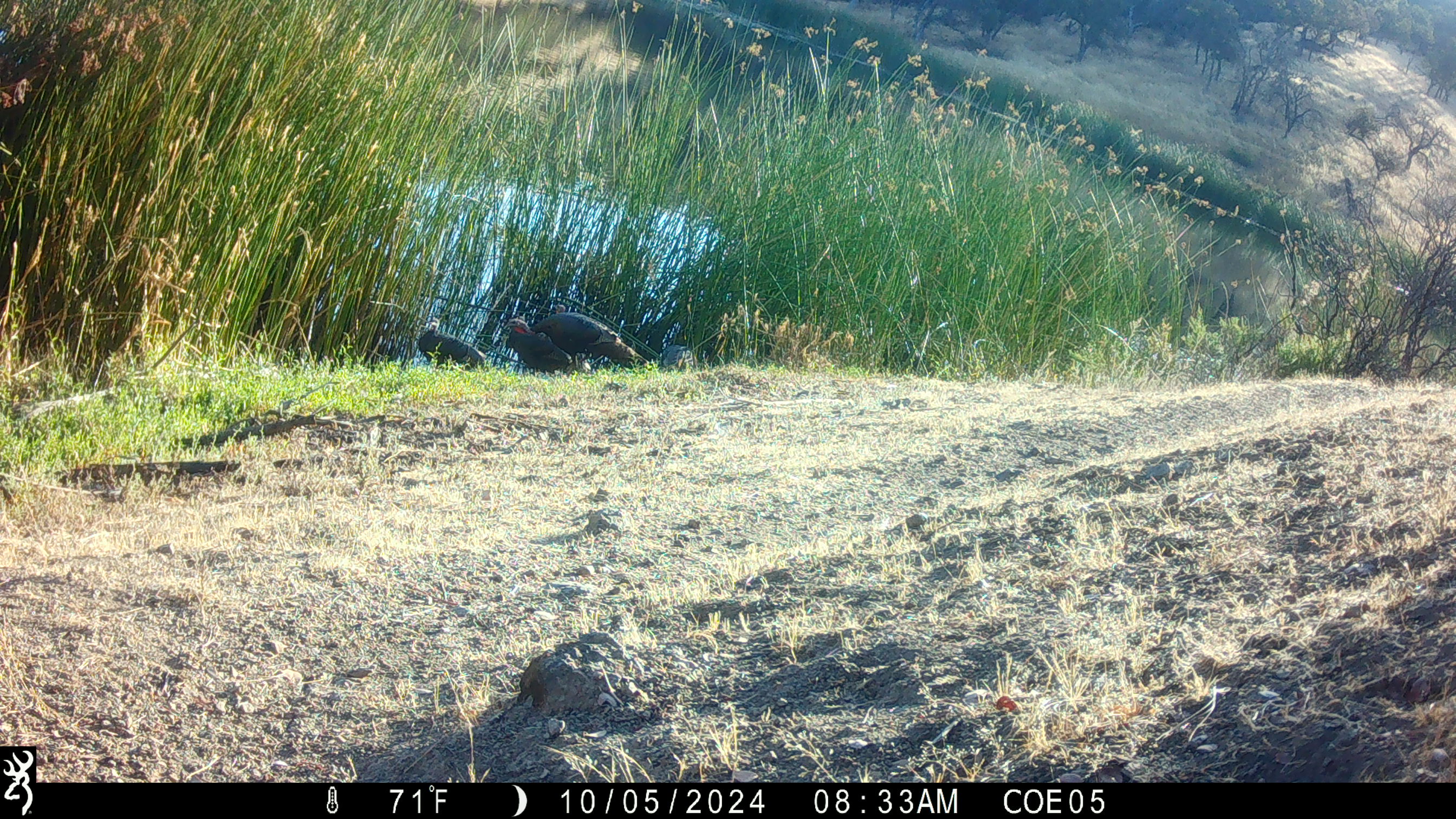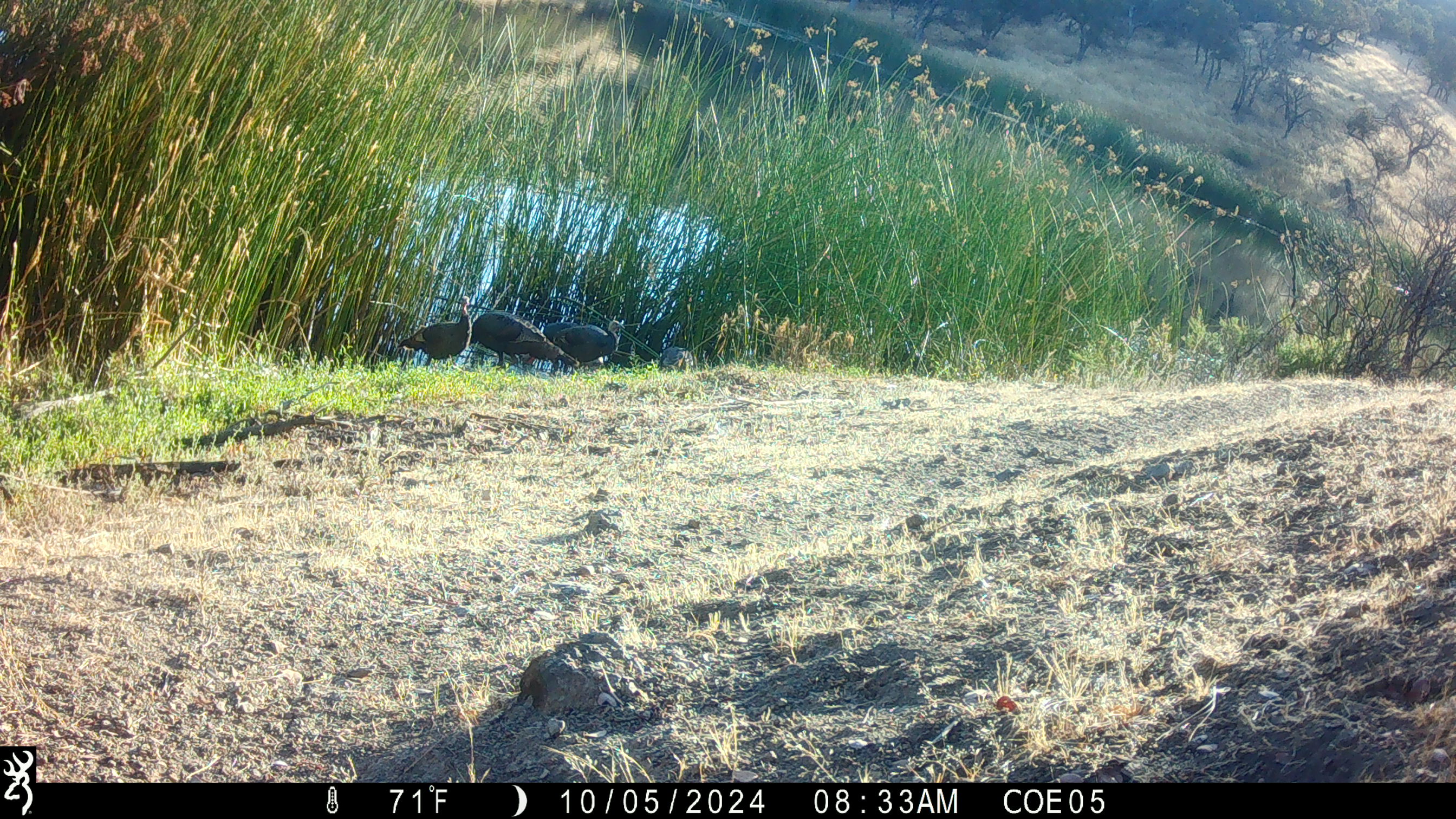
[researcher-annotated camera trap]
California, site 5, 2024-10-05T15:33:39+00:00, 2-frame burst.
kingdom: Animalia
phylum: Chordata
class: Aves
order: Galliformes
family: Phasianidae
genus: Meleagris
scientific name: Meleagris gallopavo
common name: turkey